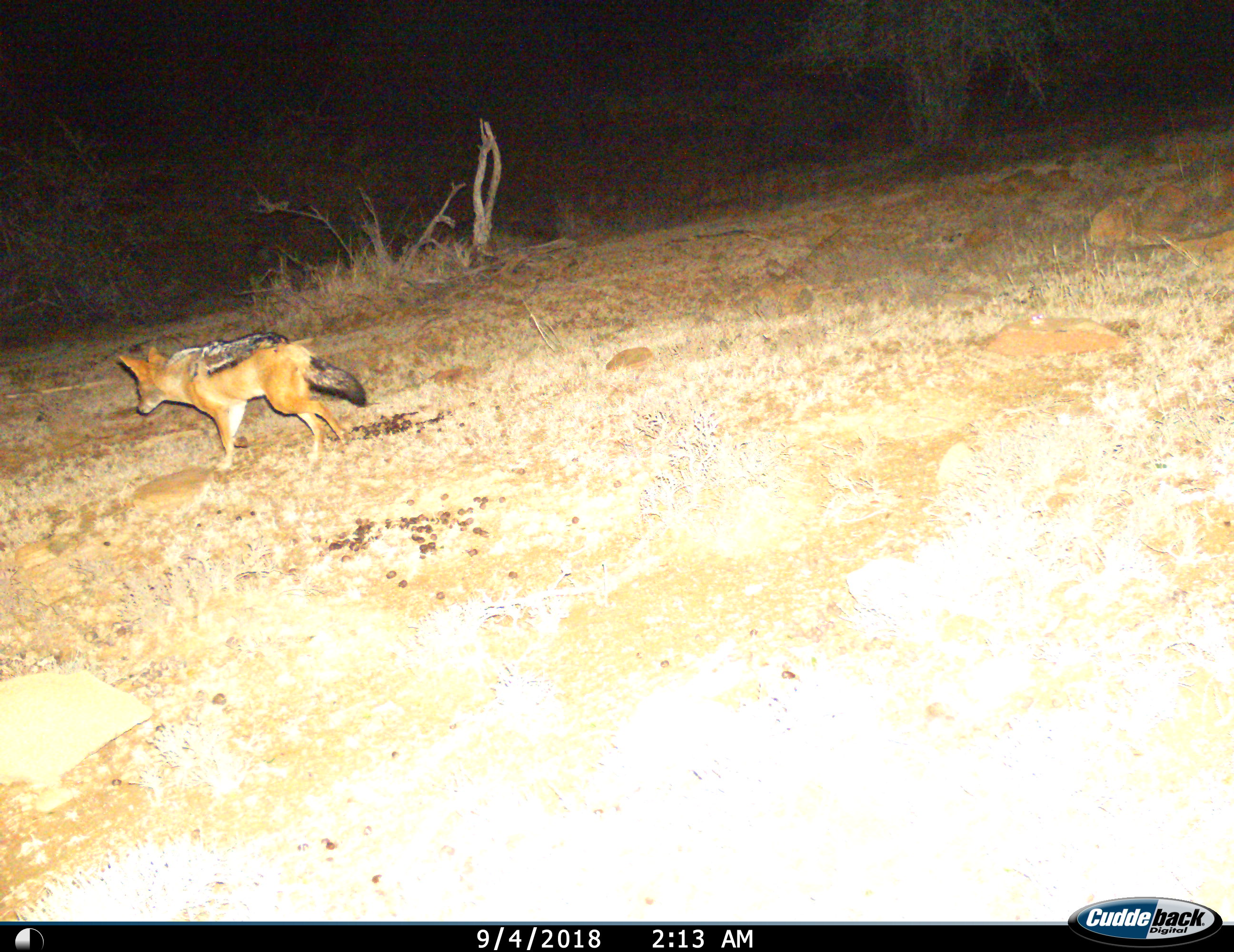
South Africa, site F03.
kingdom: Animalia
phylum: Chordata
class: Mammalia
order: Carnivora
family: Canidae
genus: Lupulella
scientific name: Lupulella mesomelas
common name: black-backed jackal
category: jackalblackbacked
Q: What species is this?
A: Jackalblackbacked (black-backed jackal) (Lupulella mesomelas).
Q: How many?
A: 1.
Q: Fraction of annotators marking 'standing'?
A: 0%.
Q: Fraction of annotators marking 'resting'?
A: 0%.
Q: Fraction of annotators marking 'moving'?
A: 100%.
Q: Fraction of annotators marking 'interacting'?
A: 0%.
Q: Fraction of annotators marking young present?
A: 0%.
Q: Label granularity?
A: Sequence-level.